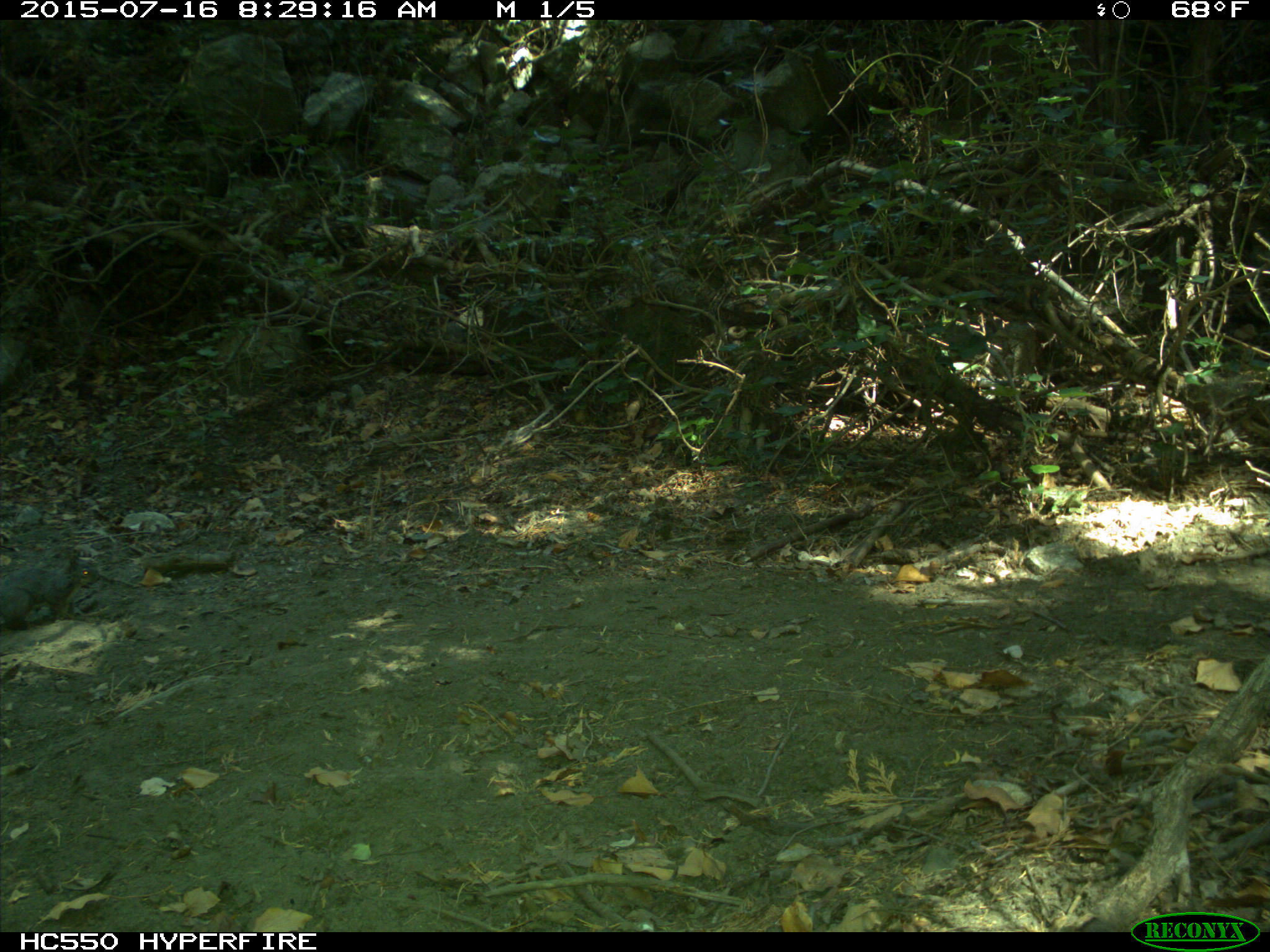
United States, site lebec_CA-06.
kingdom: Animalia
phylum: Chordata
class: Mammalia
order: Rodentia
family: Sciuridae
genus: Sciurus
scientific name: Sciurus carolinensis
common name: eastern gray squirrel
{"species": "Sciurus carolinensis (eastern gray squirrel)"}